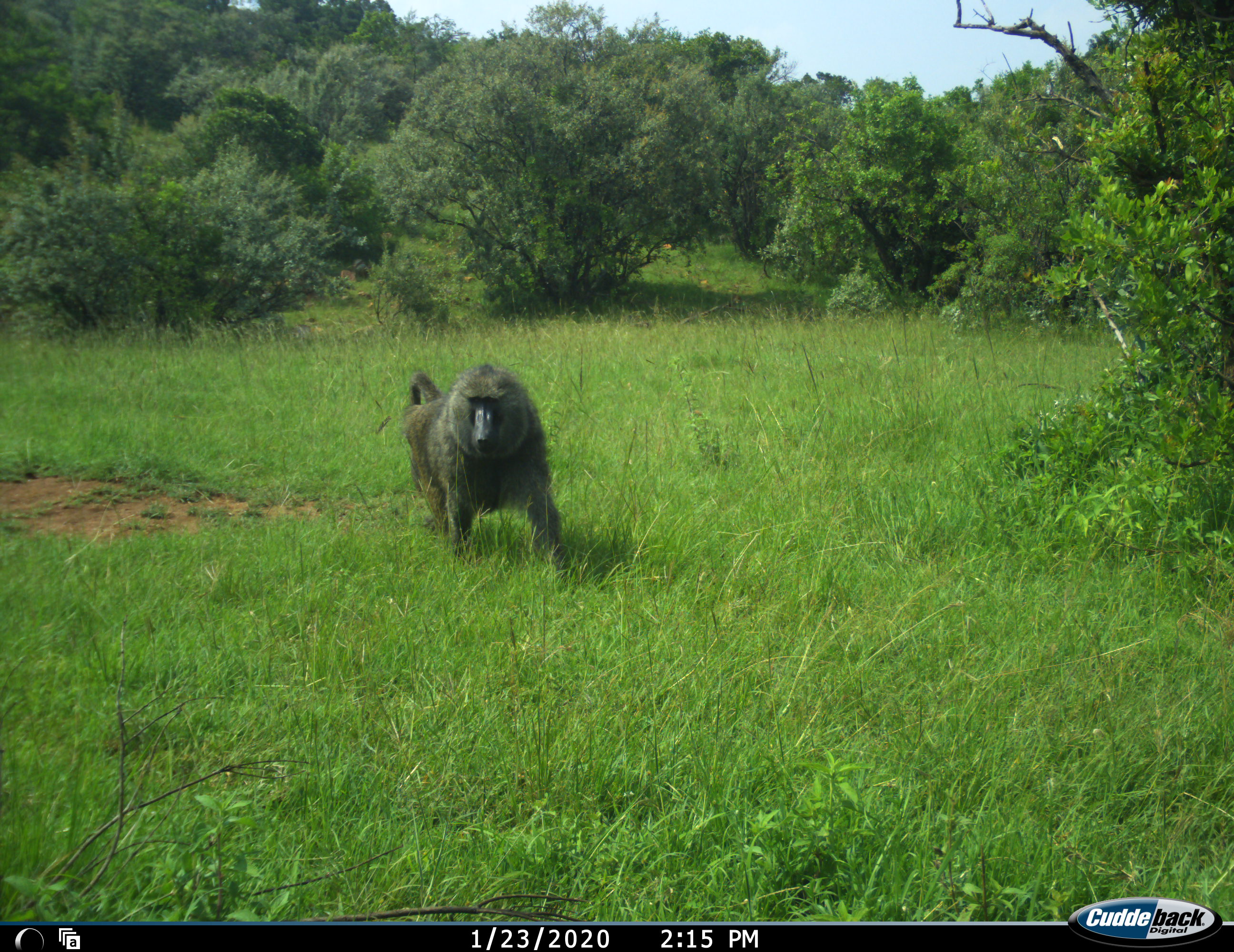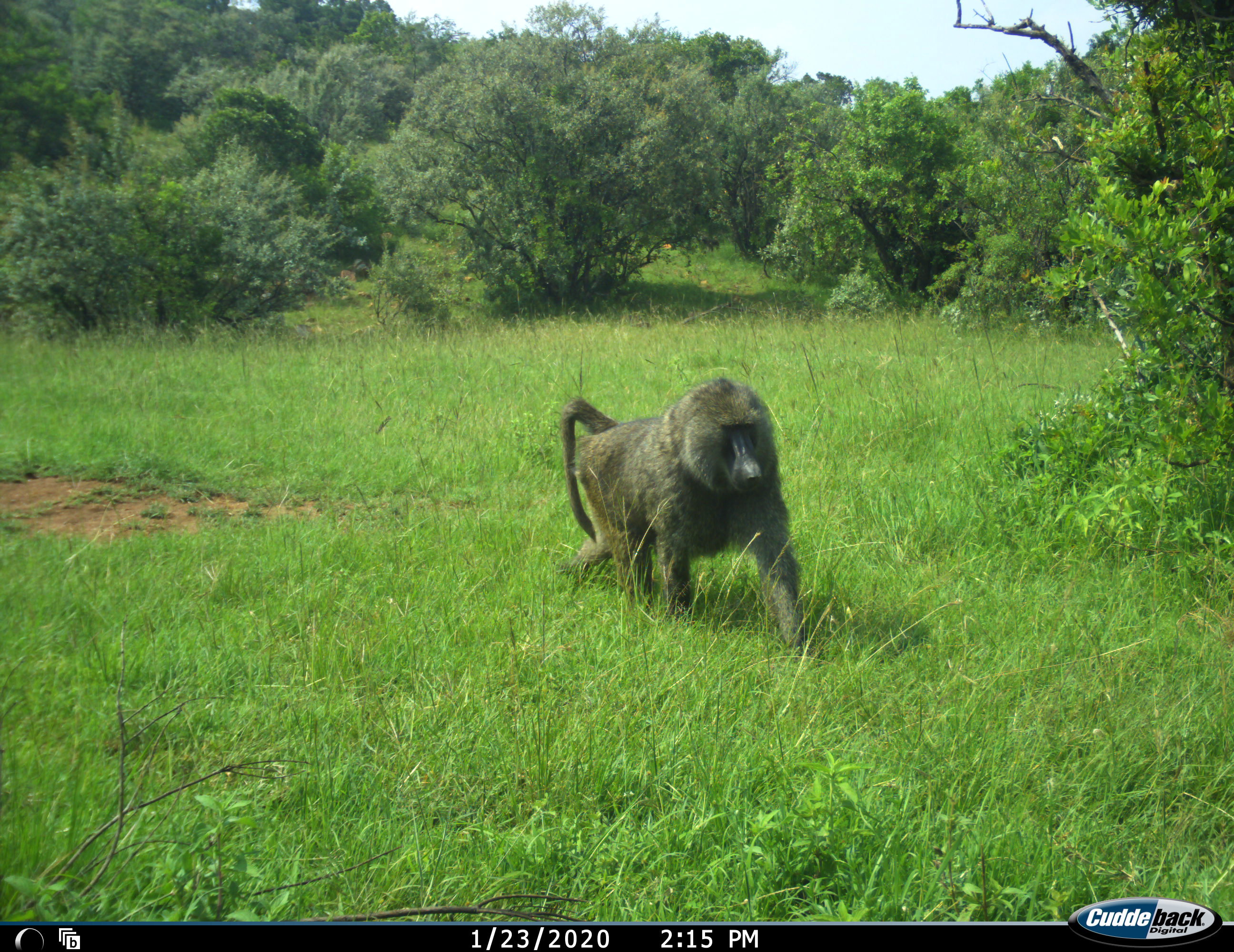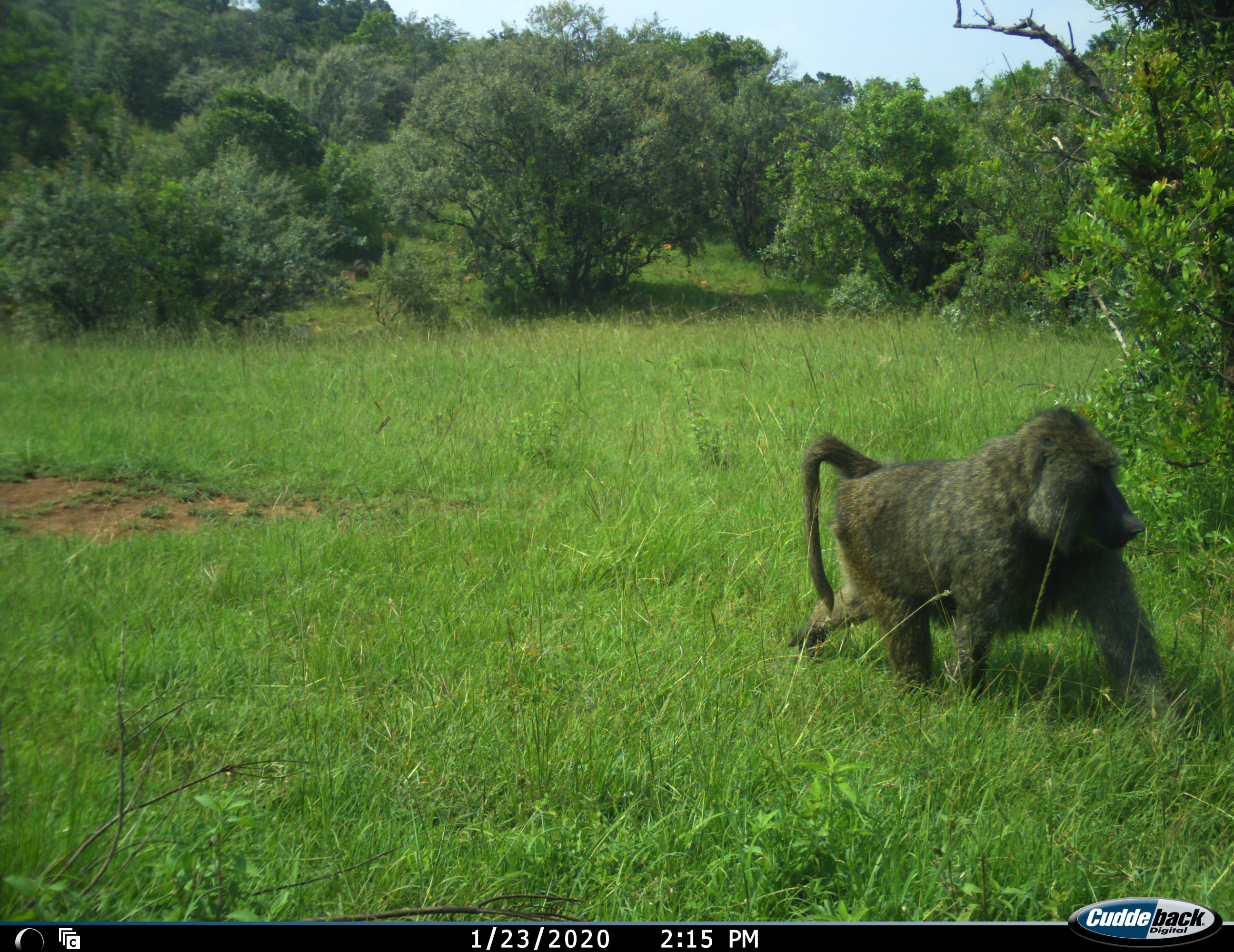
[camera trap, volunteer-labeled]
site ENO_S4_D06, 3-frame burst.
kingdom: Animalia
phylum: Chordata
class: Mammalia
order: Primates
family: Cercopithecidae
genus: Papio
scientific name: Papio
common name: baboon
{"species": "baboon (Papio)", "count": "1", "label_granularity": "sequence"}